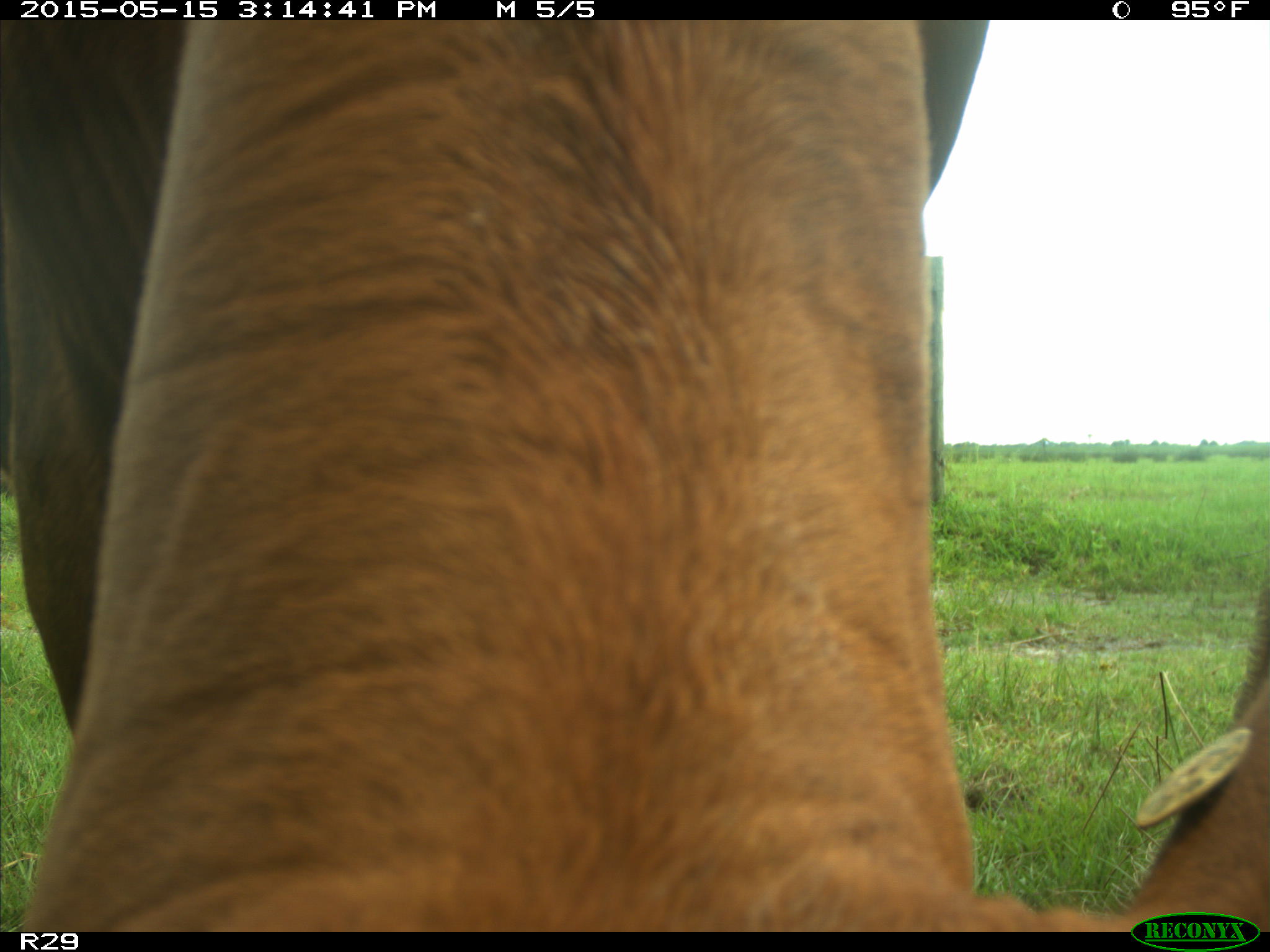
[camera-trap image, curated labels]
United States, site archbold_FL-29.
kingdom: Animalia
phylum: Chordata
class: Mammalia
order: Artiodactyla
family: Bovidae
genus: Bos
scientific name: Bos taurus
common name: domestic cow